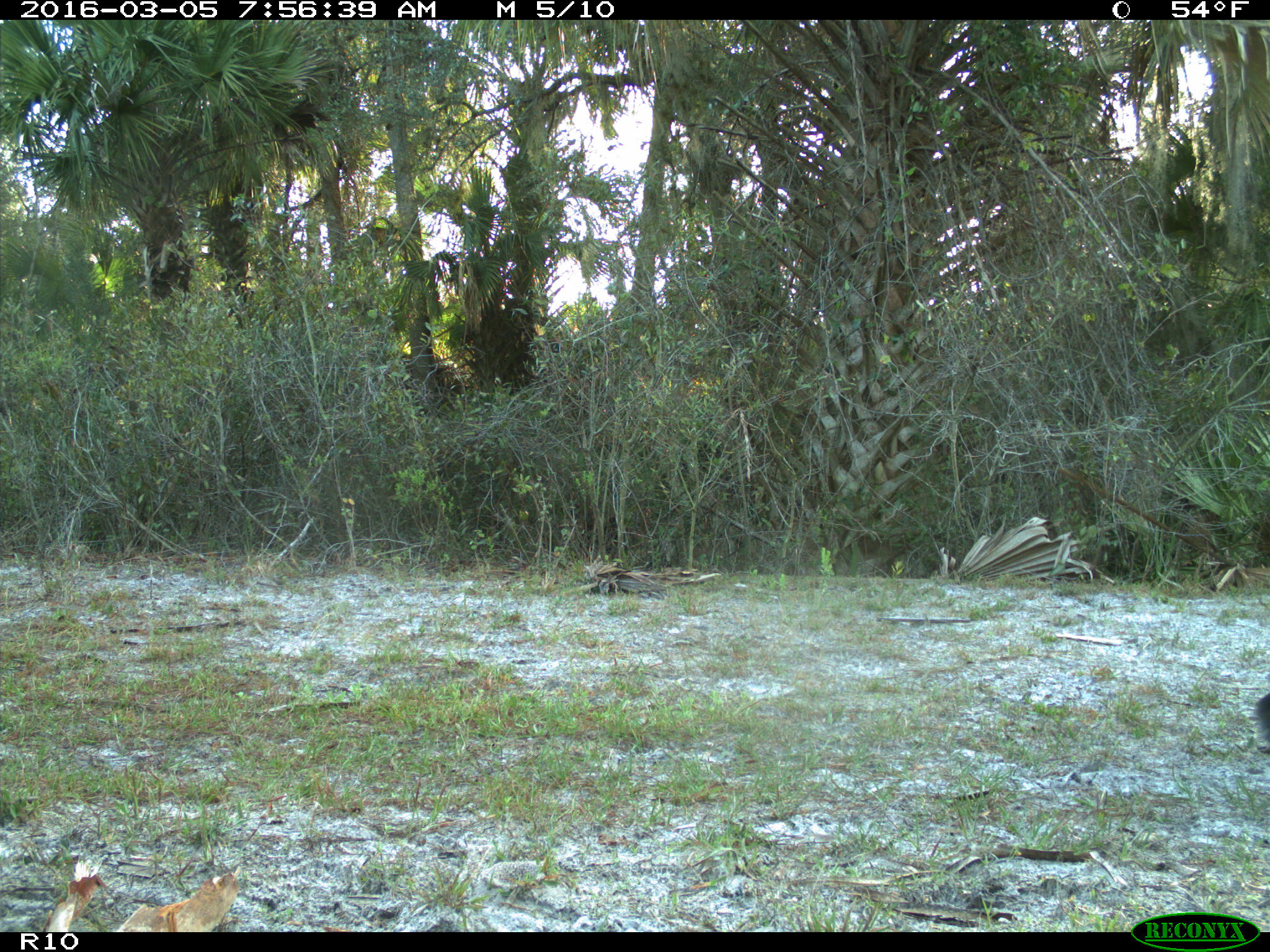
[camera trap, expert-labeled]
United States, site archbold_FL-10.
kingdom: Animalia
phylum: Chordata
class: Mammalia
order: Artiodactyla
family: Bovidae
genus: Bos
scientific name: Bos taurus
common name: domestic cow